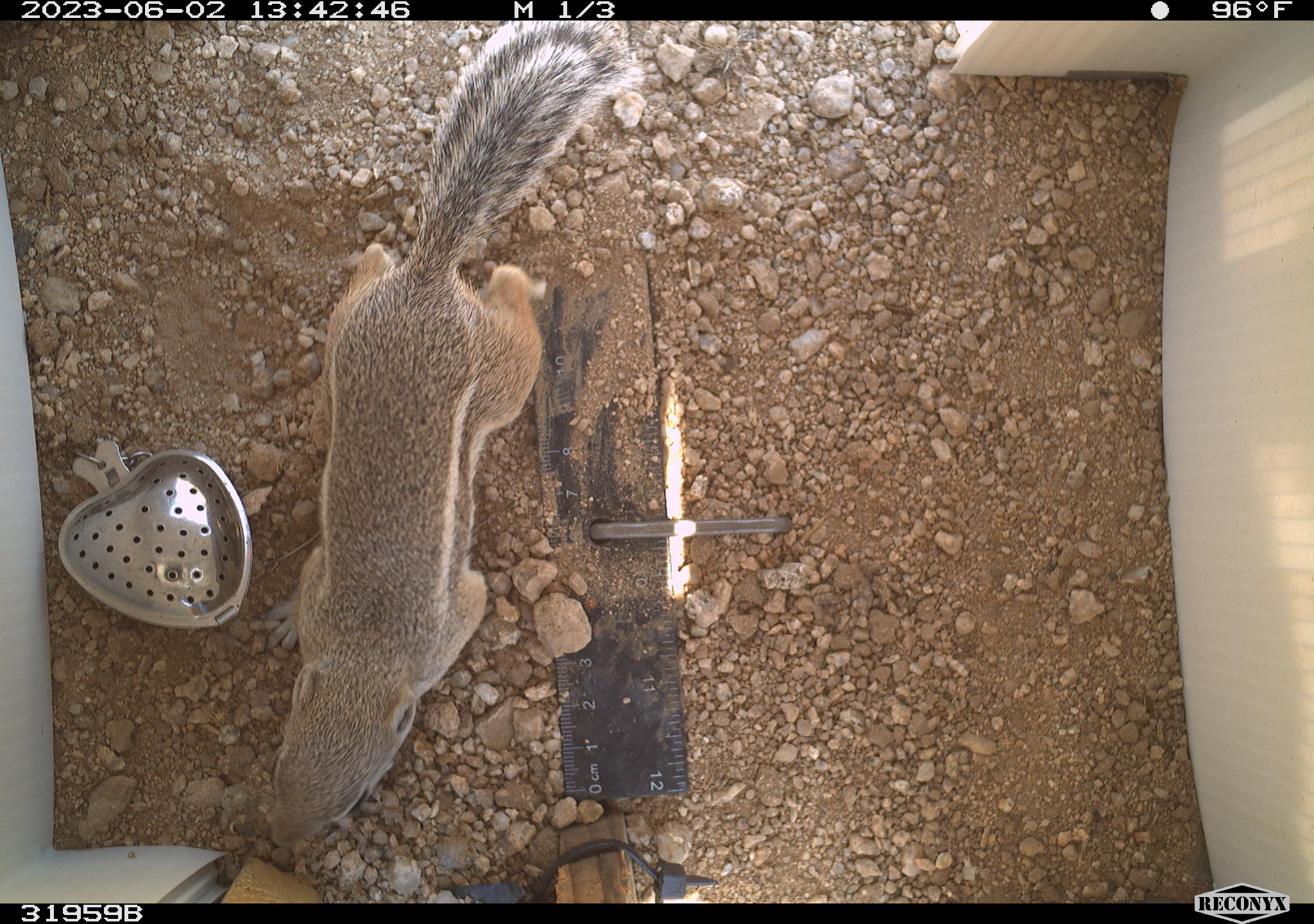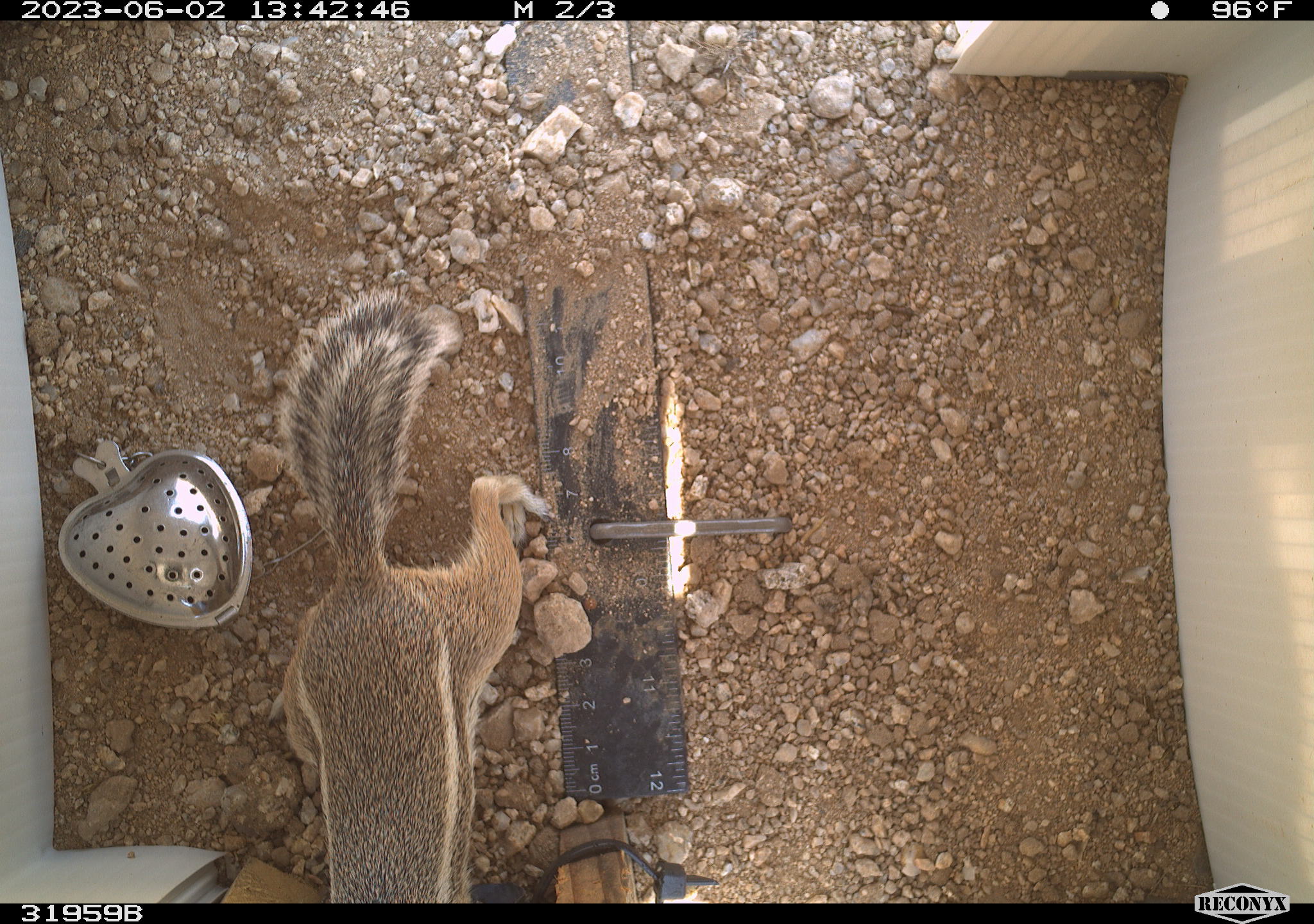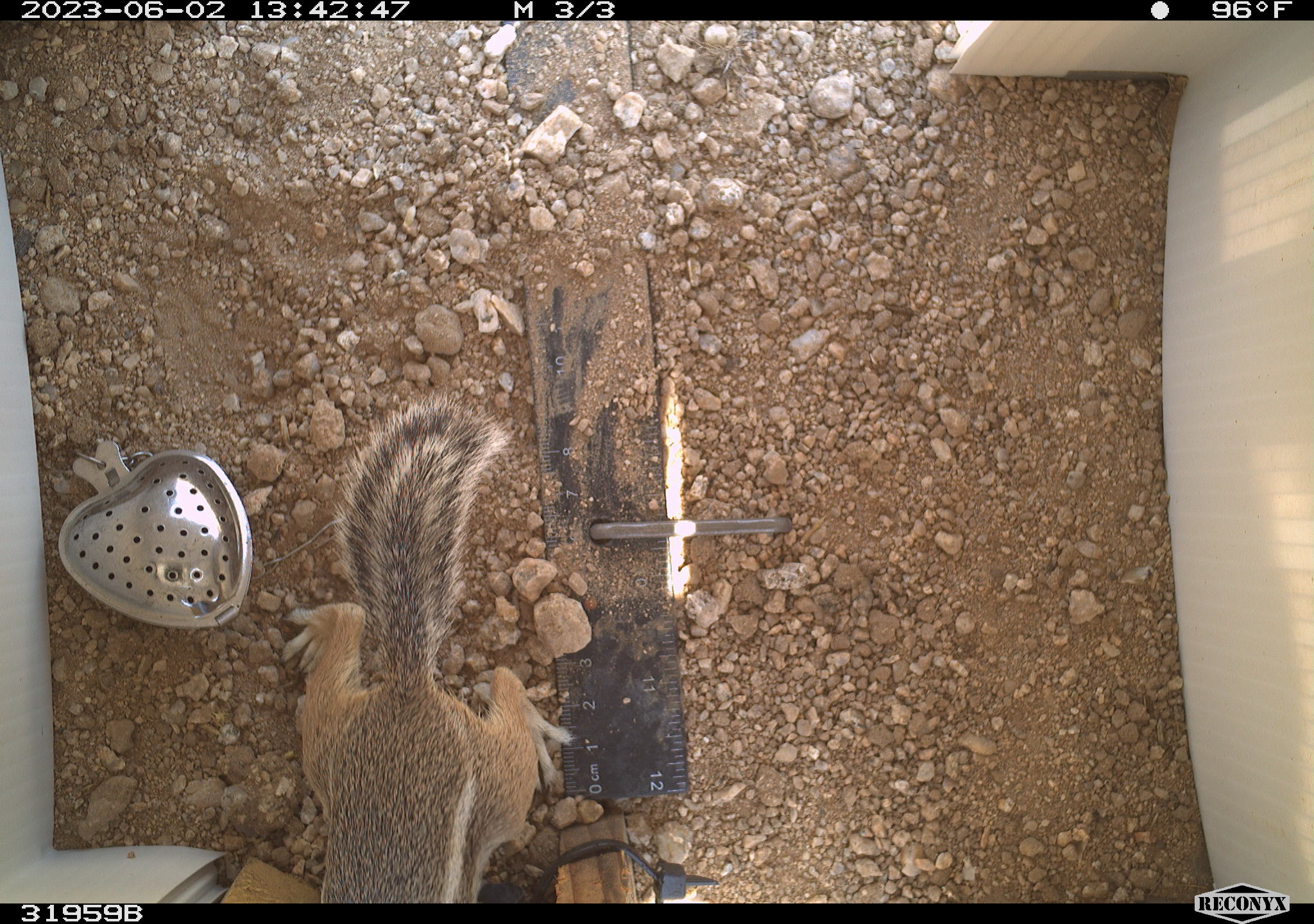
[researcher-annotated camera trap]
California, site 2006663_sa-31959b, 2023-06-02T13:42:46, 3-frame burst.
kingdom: Animalia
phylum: Chordata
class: Mammalia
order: Rodentia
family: Sciuridae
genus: Ammospermophilus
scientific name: Ammospermophilus leucurus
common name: white-tailed antelope squirrel